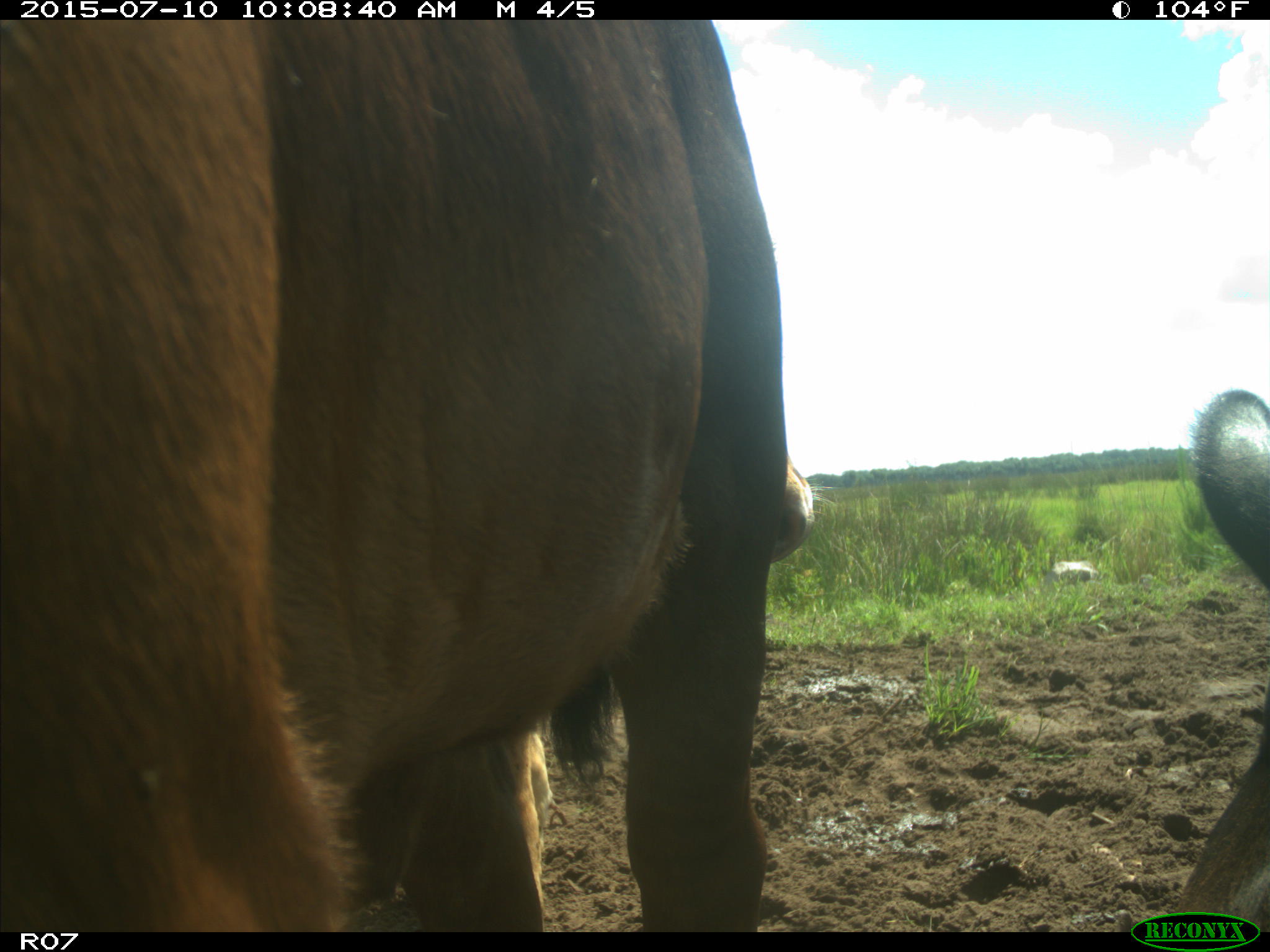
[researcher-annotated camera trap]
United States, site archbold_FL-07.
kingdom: Animalia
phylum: Chordata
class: Mammalia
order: Artiodactyla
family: Bovidae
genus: Bos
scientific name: Bos taurus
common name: domestic cow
Bos taurus (domestic cow).